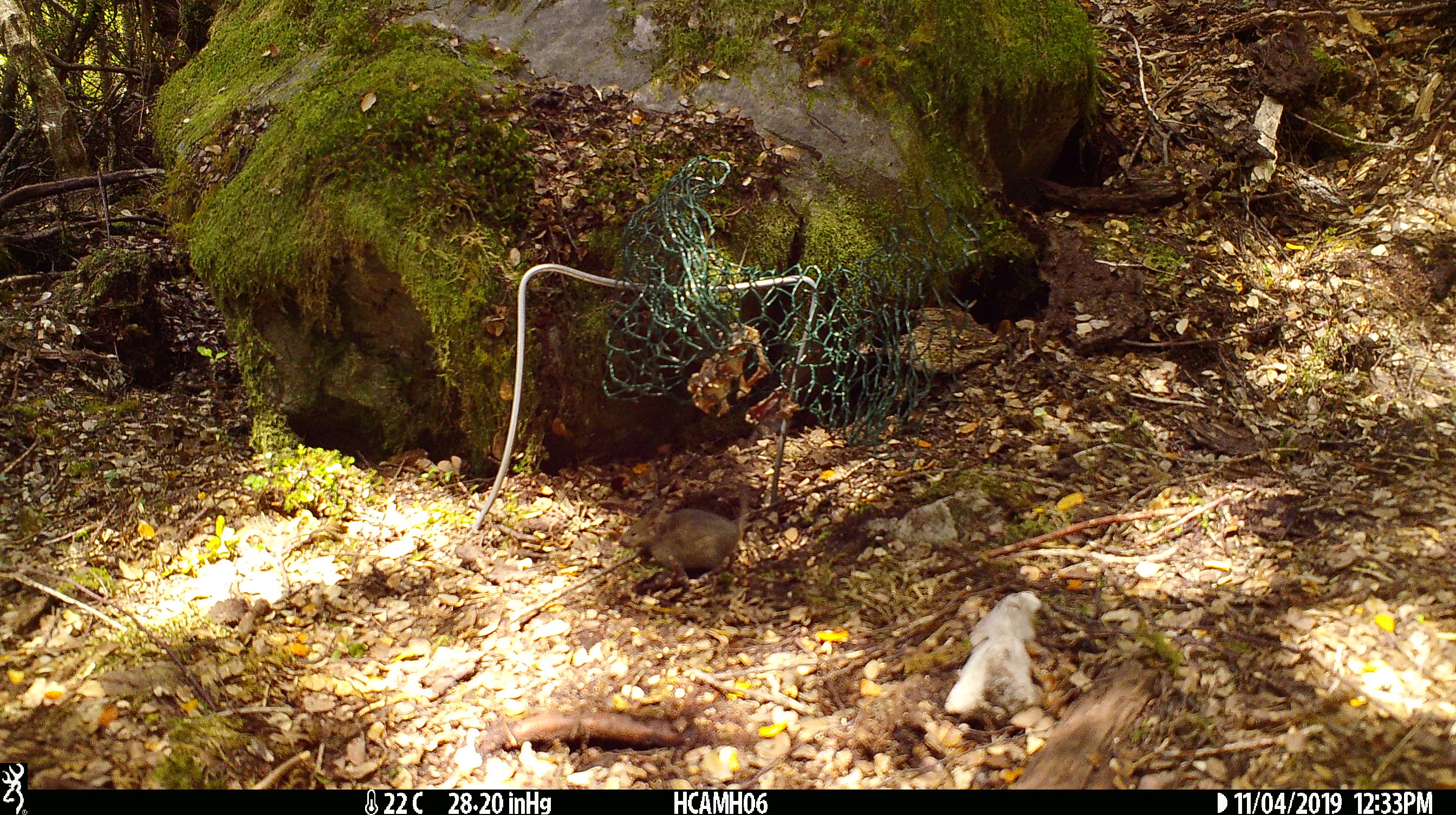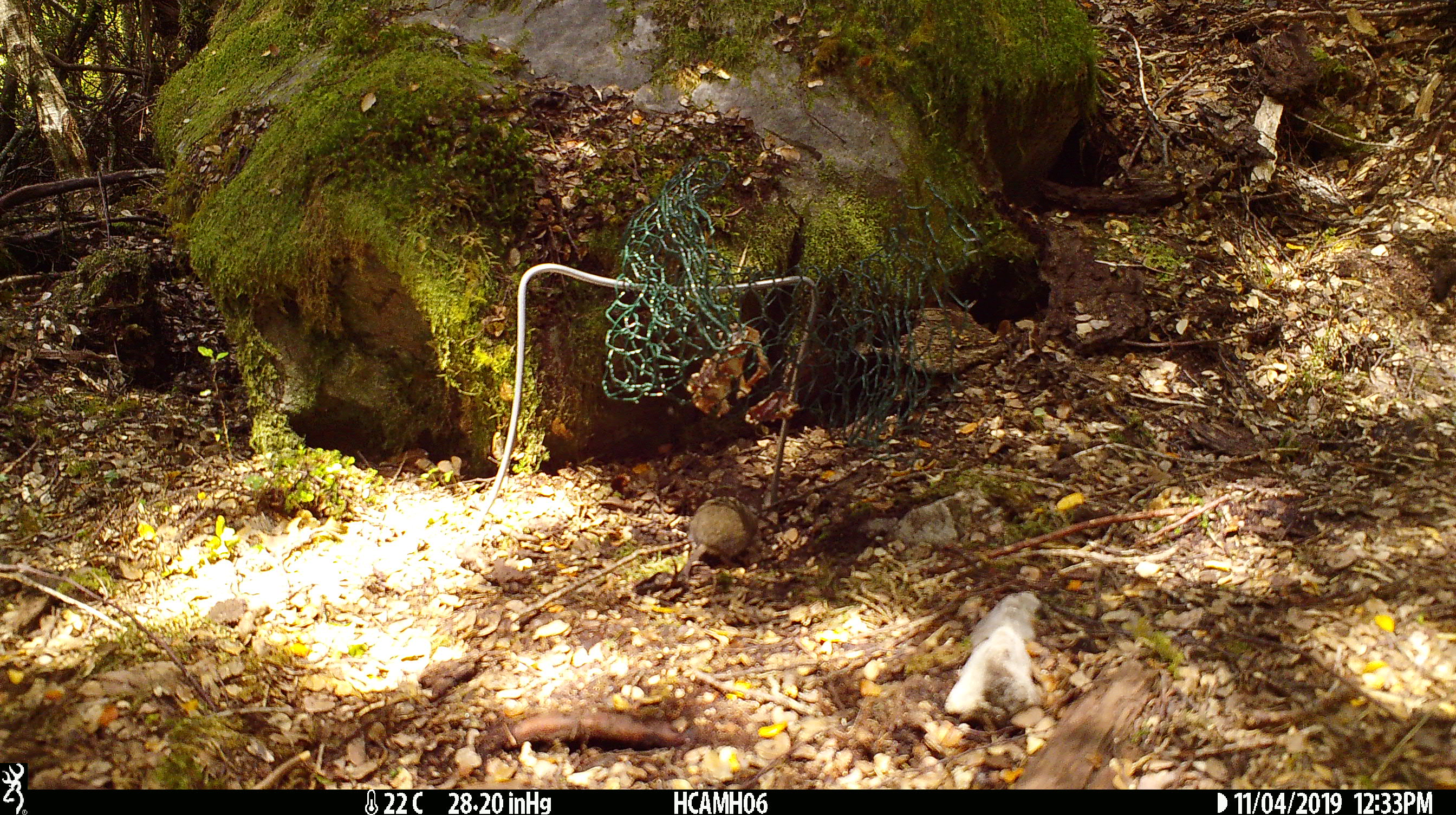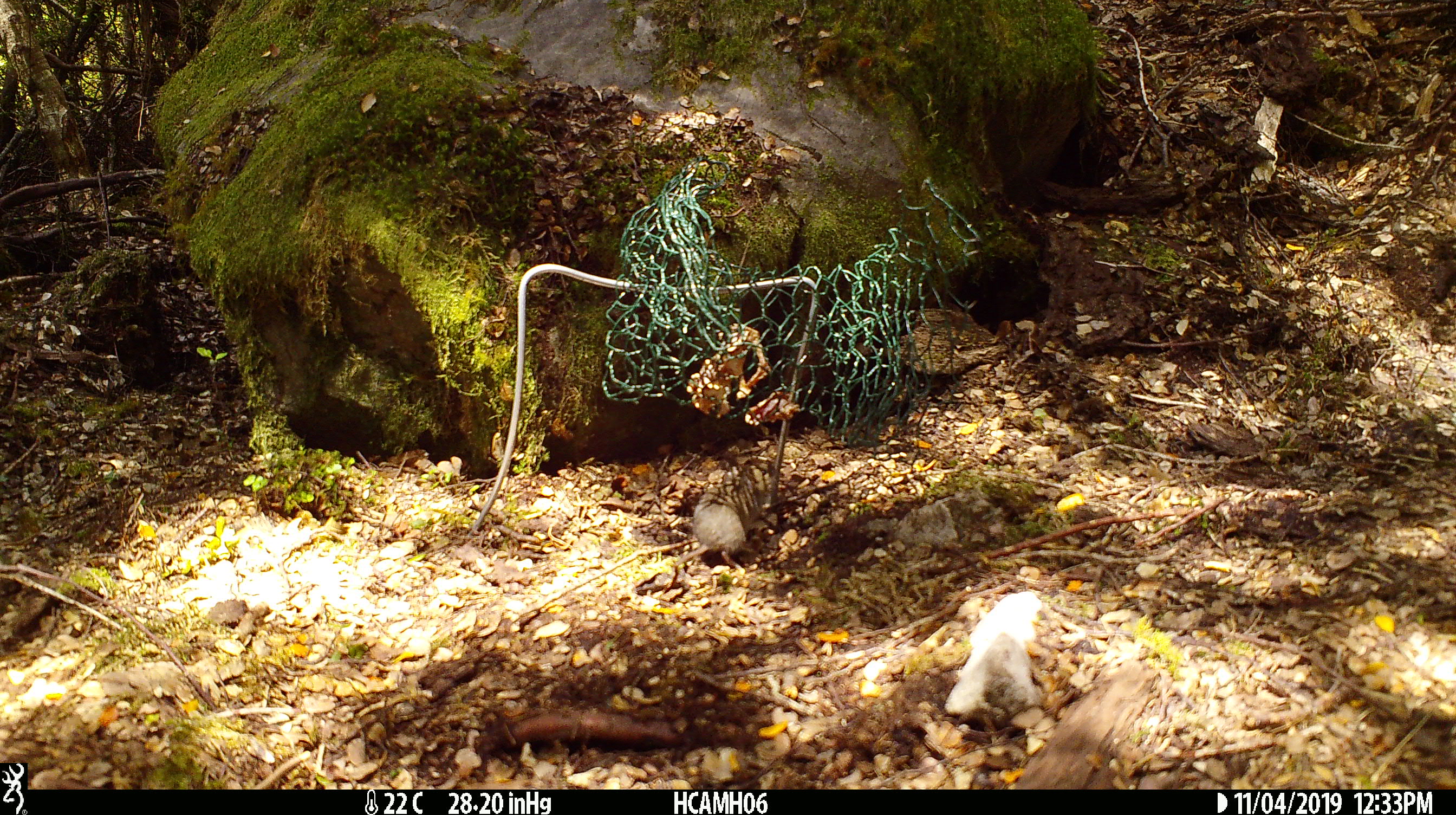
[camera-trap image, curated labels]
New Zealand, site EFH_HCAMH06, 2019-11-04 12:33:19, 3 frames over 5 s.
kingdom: Animalia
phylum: Chordata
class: Mammalia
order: Rodentia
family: Muridae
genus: Mus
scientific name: Mus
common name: mouse